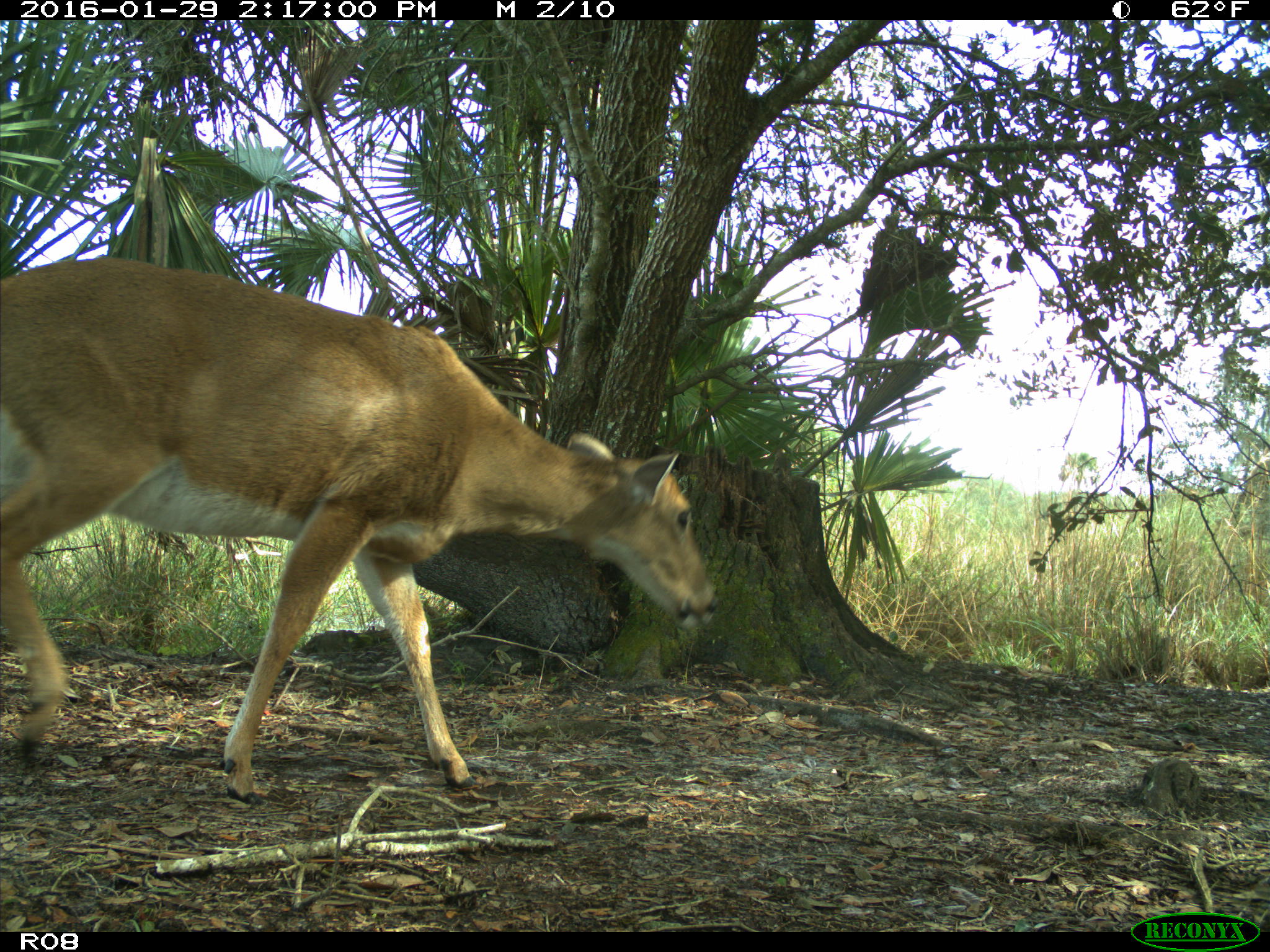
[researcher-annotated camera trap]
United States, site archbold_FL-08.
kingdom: Animalia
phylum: Chordata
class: Mammalia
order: Artiodactyla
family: Cervidae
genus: Odocoileus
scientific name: Odocoileus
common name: deer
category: unidentified deer